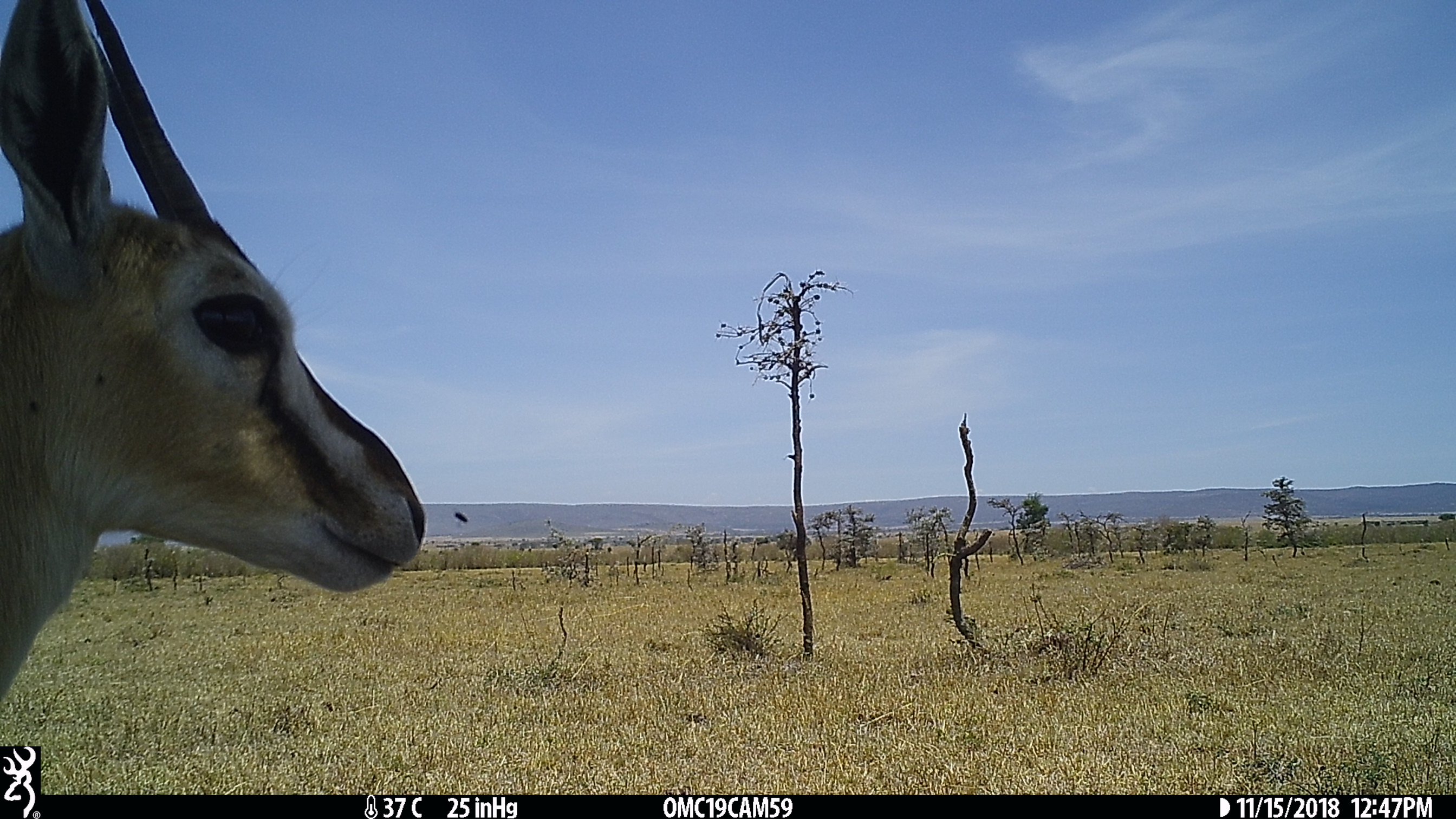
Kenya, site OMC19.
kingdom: Animalia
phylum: Chordata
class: Mammalia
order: Artiodactyla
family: Bovidae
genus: Eudorcas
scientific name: Eudorcas thomsonii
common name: thomon's gazelle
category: gazelle thomsons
Gazelle thomsons (thomon's gazelle) (Eudorcas thomsonii).